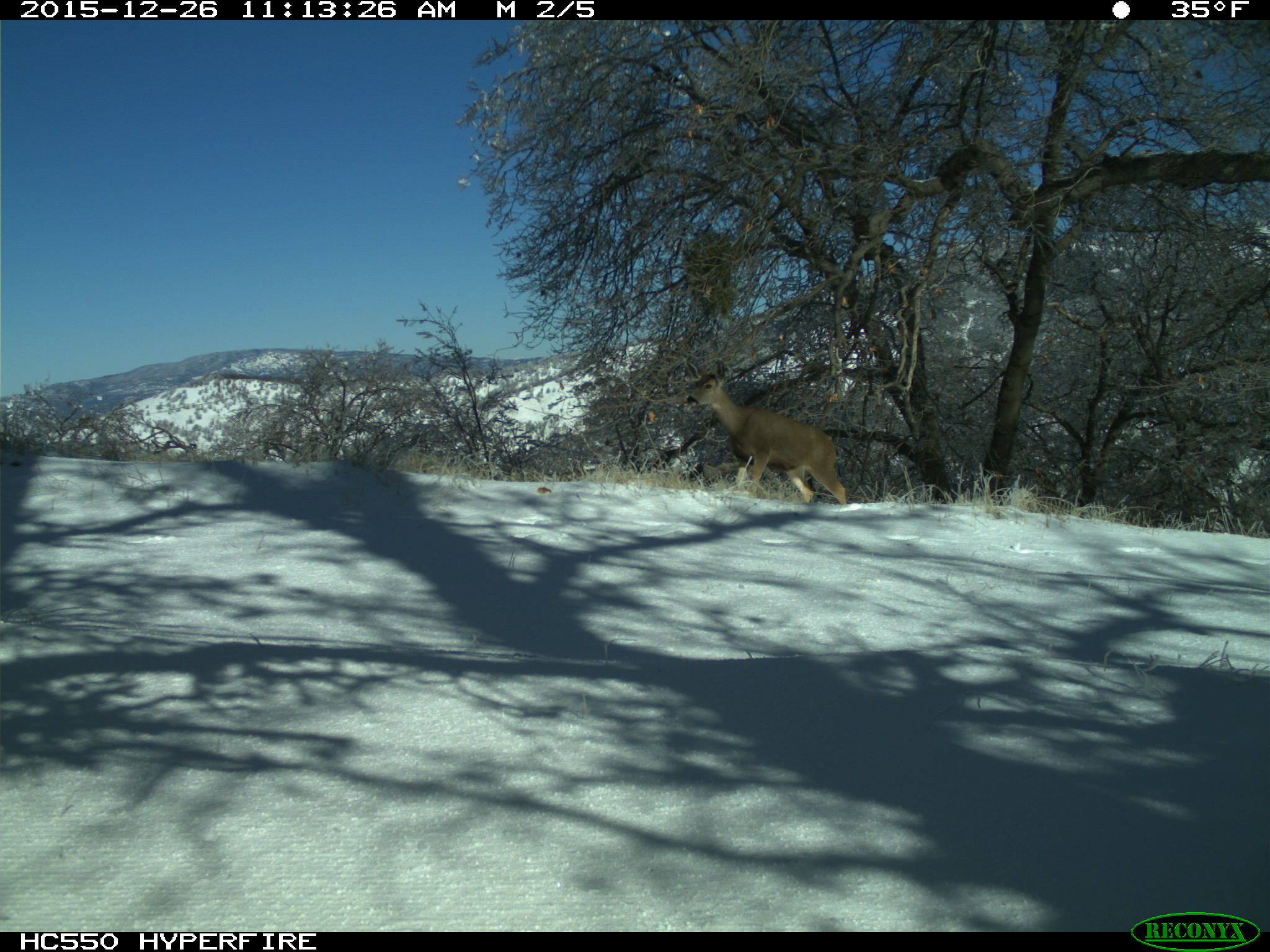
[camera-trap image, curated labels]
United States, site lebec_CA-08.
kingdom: Animalia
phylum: Chordata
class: Mammalia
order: Artiodactyla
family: Cervidae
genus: Odocoileus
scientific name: Odocoileus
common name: deer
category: unidentified deer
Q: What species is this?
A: Unidentified deer (deer) (Odocoileus).